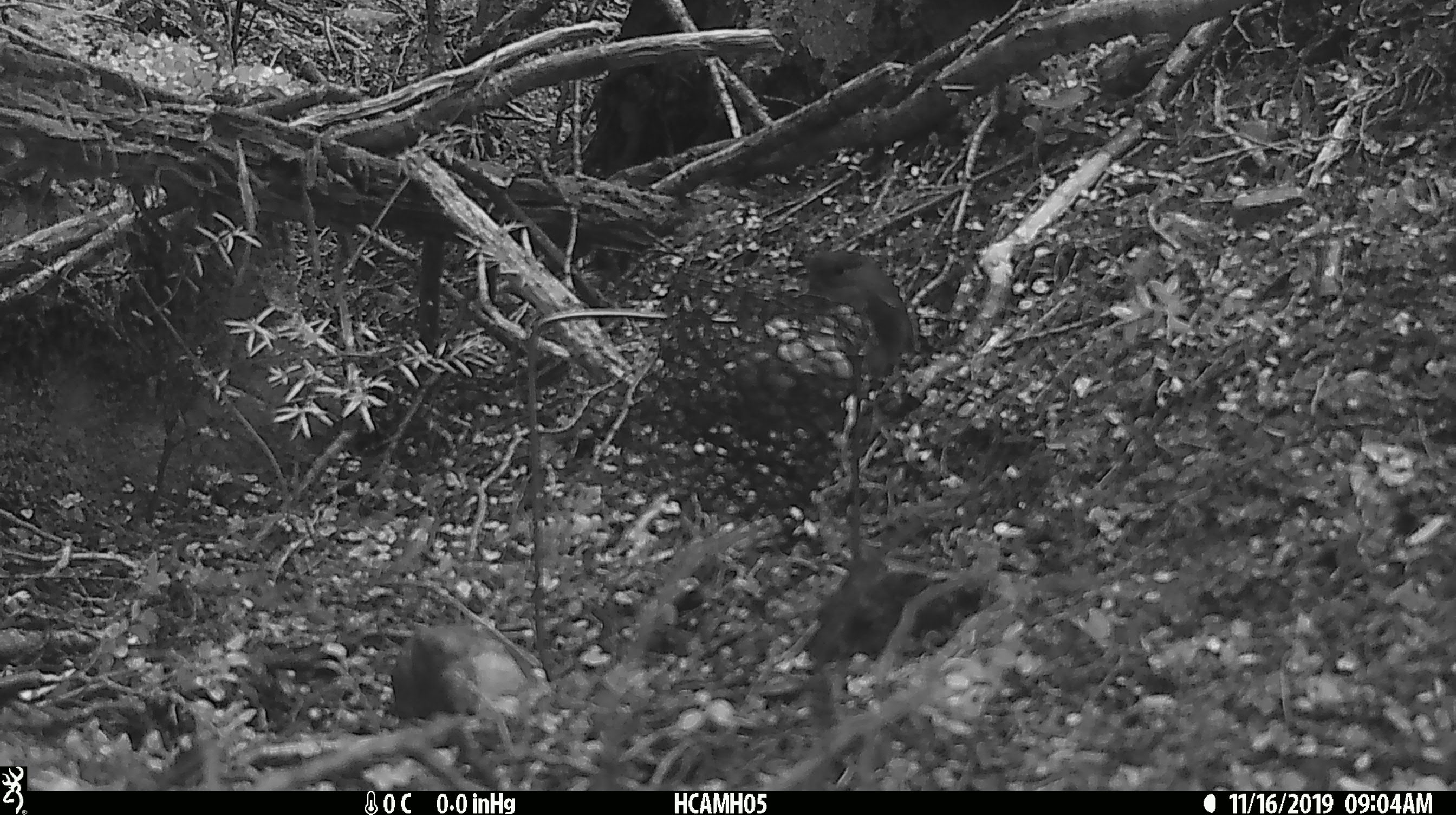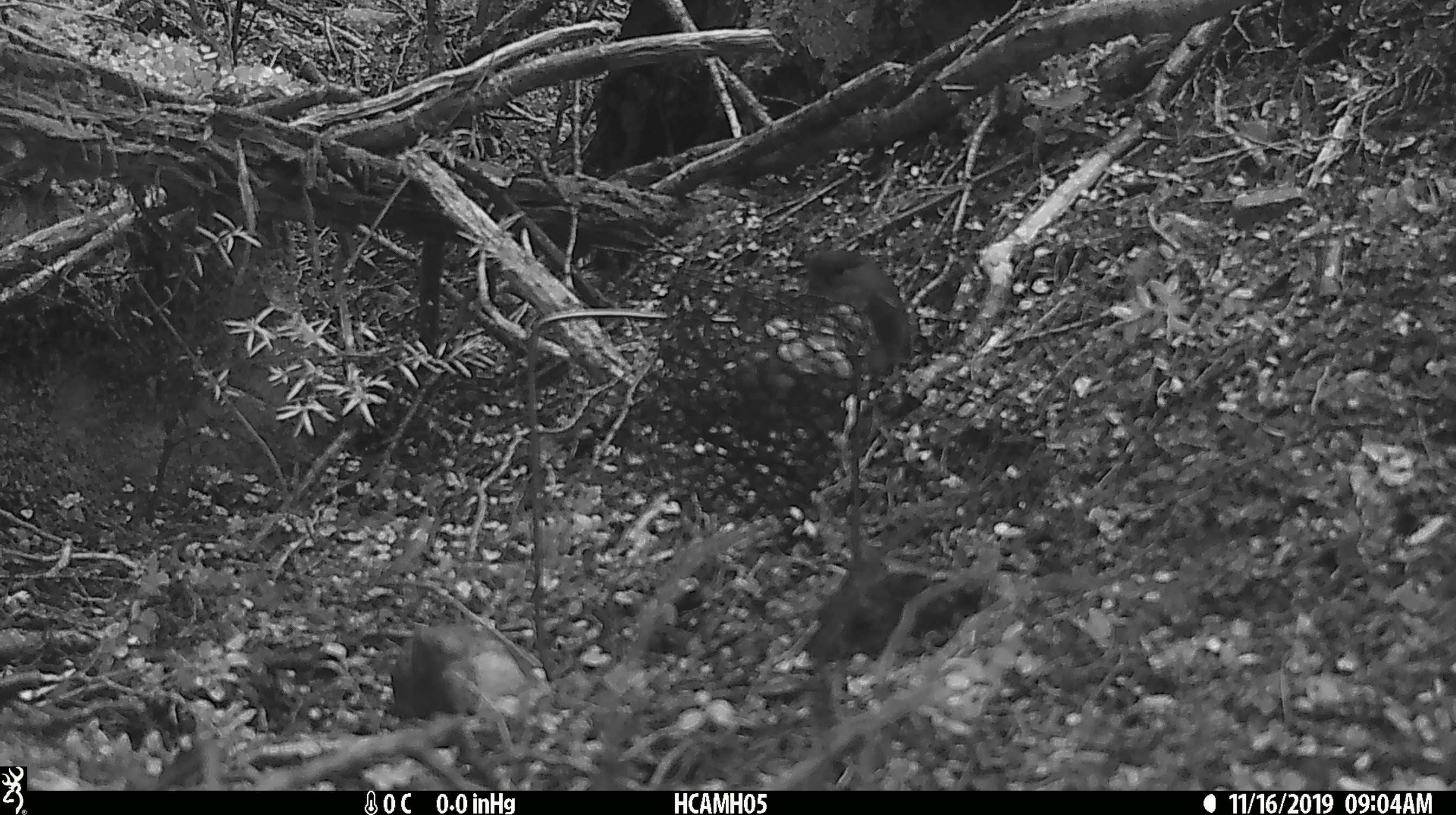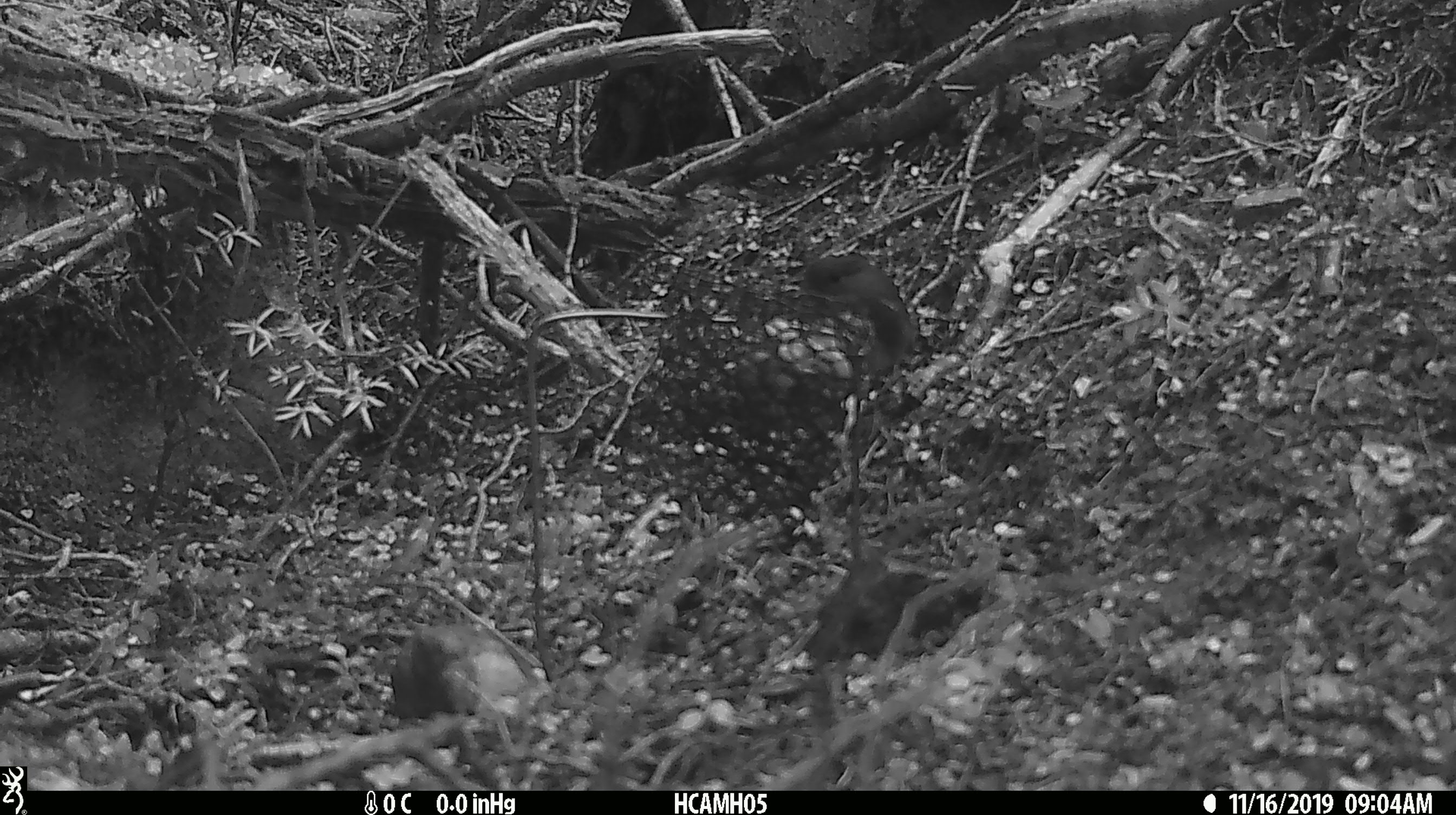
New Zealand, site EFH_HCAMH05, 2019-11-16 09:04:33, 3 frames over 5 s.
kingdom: Animalia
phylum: Chordata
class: Mammalia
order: Rodentia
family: Muridae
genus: Mus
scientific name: Mus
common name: mouse